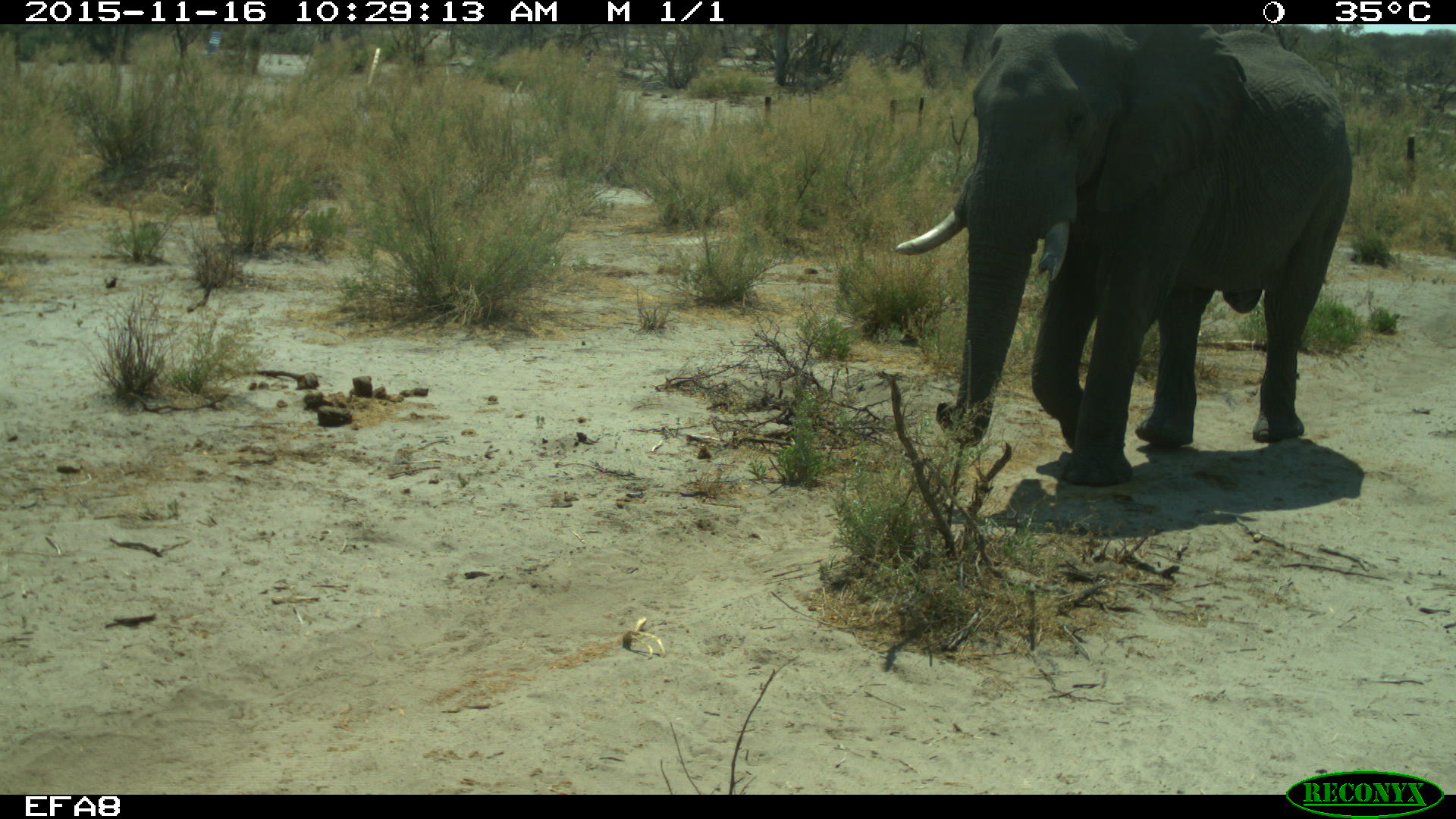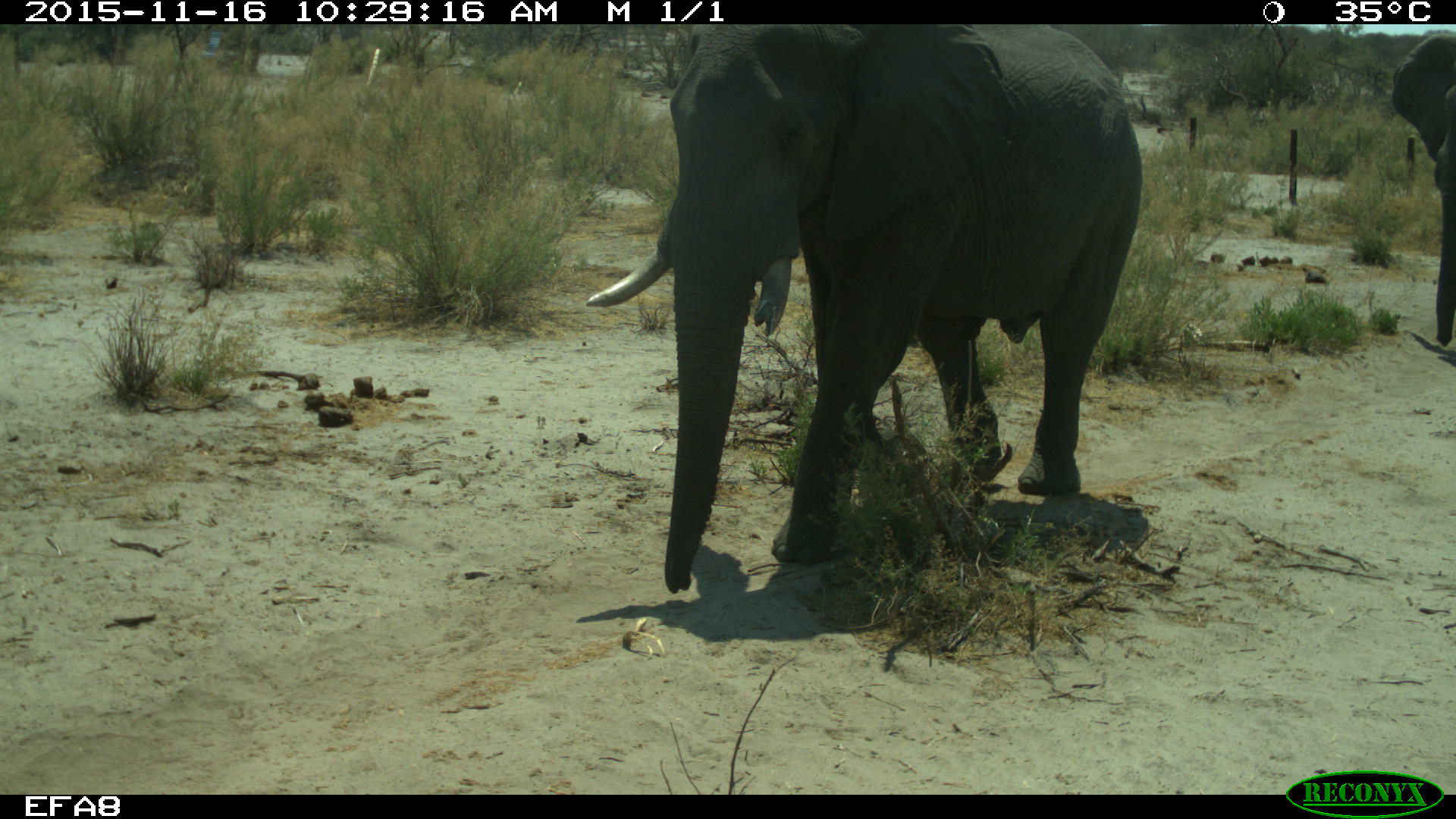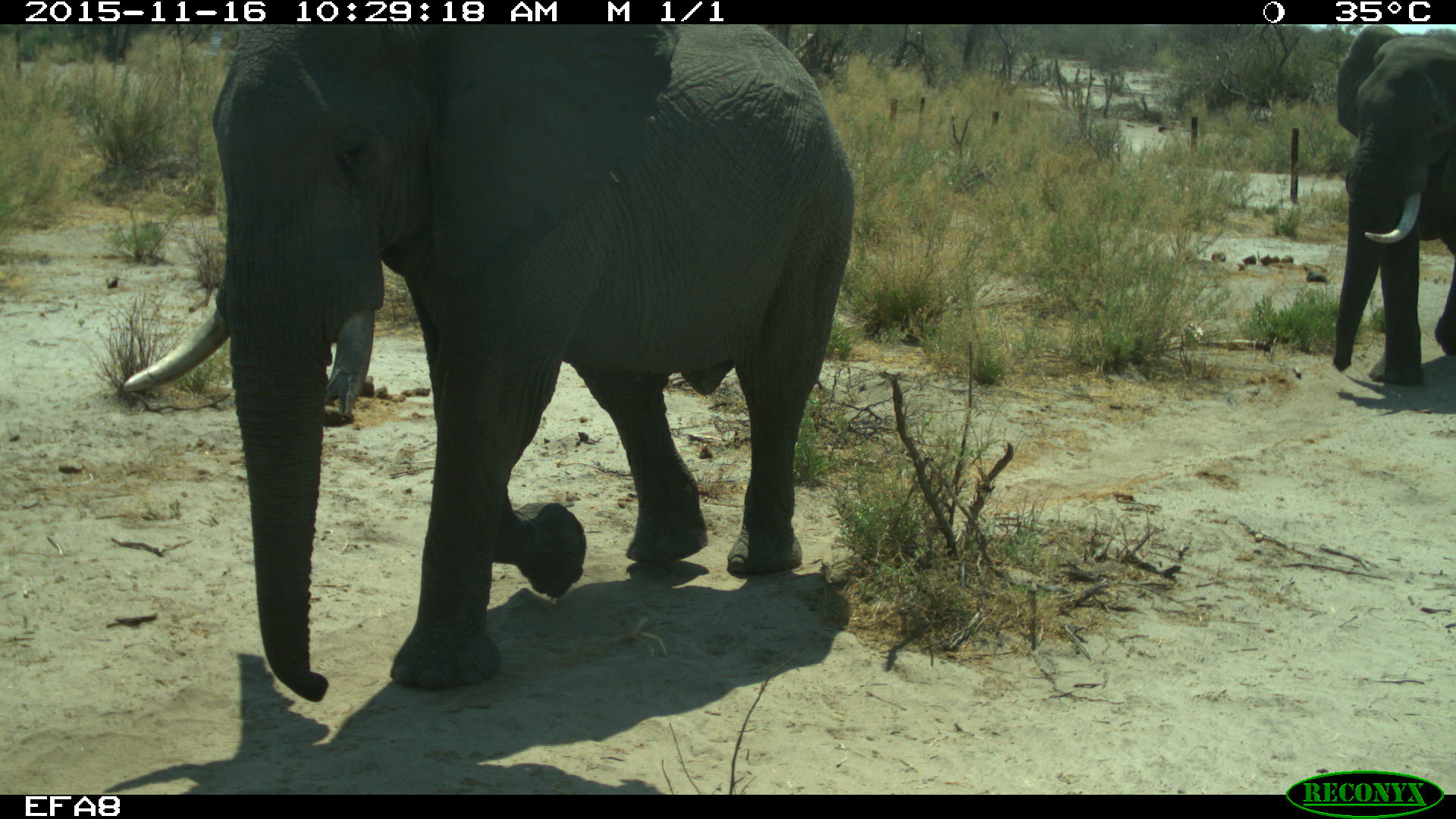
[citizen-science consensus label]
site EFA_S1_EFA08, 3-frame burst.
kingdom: Animalia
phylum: Chordata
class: Mammalia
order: Proboscidea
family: Elephantidae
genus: Loxodonta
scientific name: Loxodonta africana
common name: african bush elephant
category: elephant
Elephant (african bush elephant) (Loxodonta africana), count 3. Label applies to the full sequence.